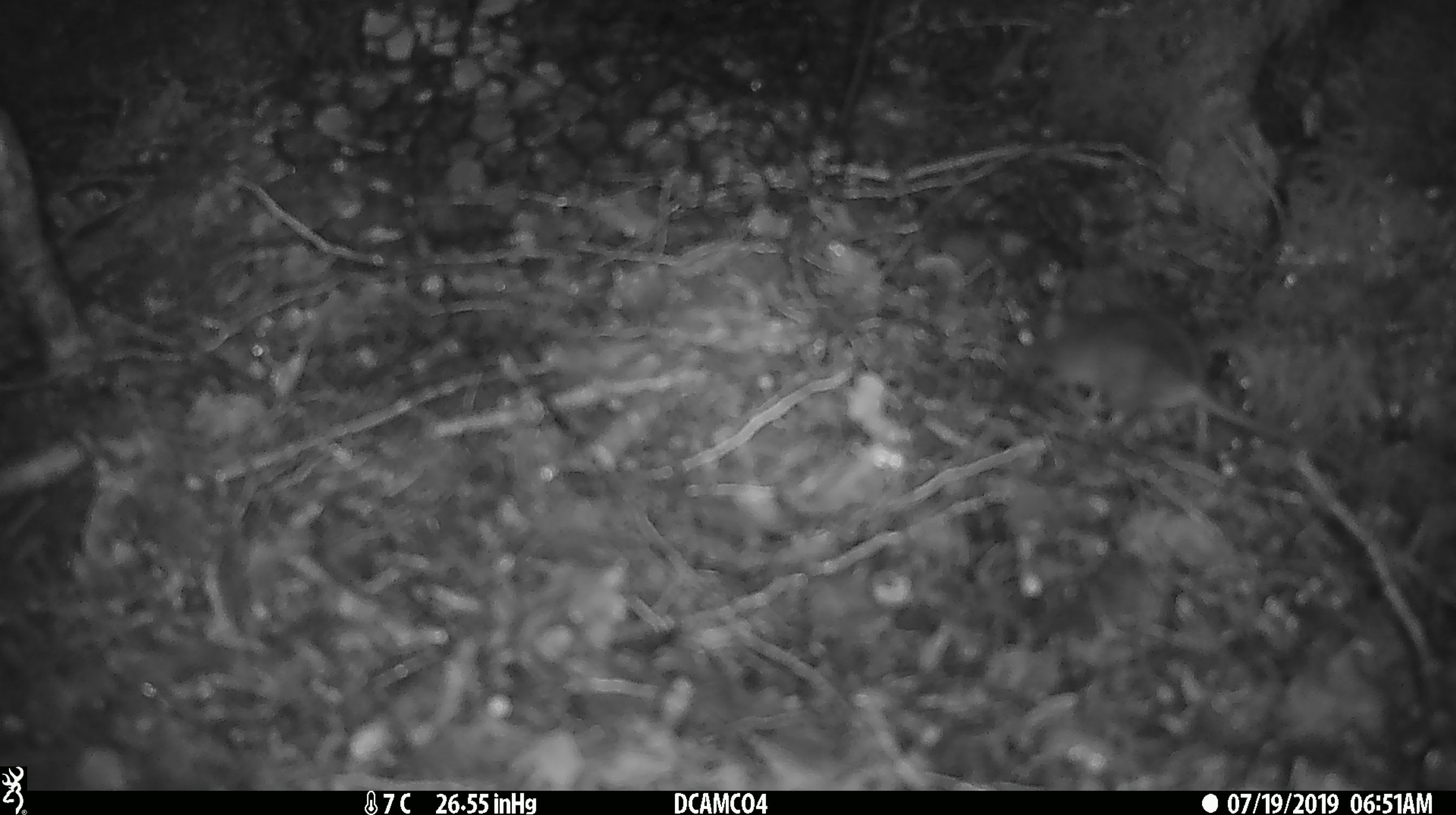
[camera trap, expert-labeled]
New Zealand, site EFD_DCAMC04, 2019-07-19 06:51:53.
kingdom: Animalia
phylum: Chordata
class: Mammalia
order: Rodentia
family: Muridae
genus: Mus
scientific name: Mus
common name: mouse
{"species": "mouse (Mus)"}